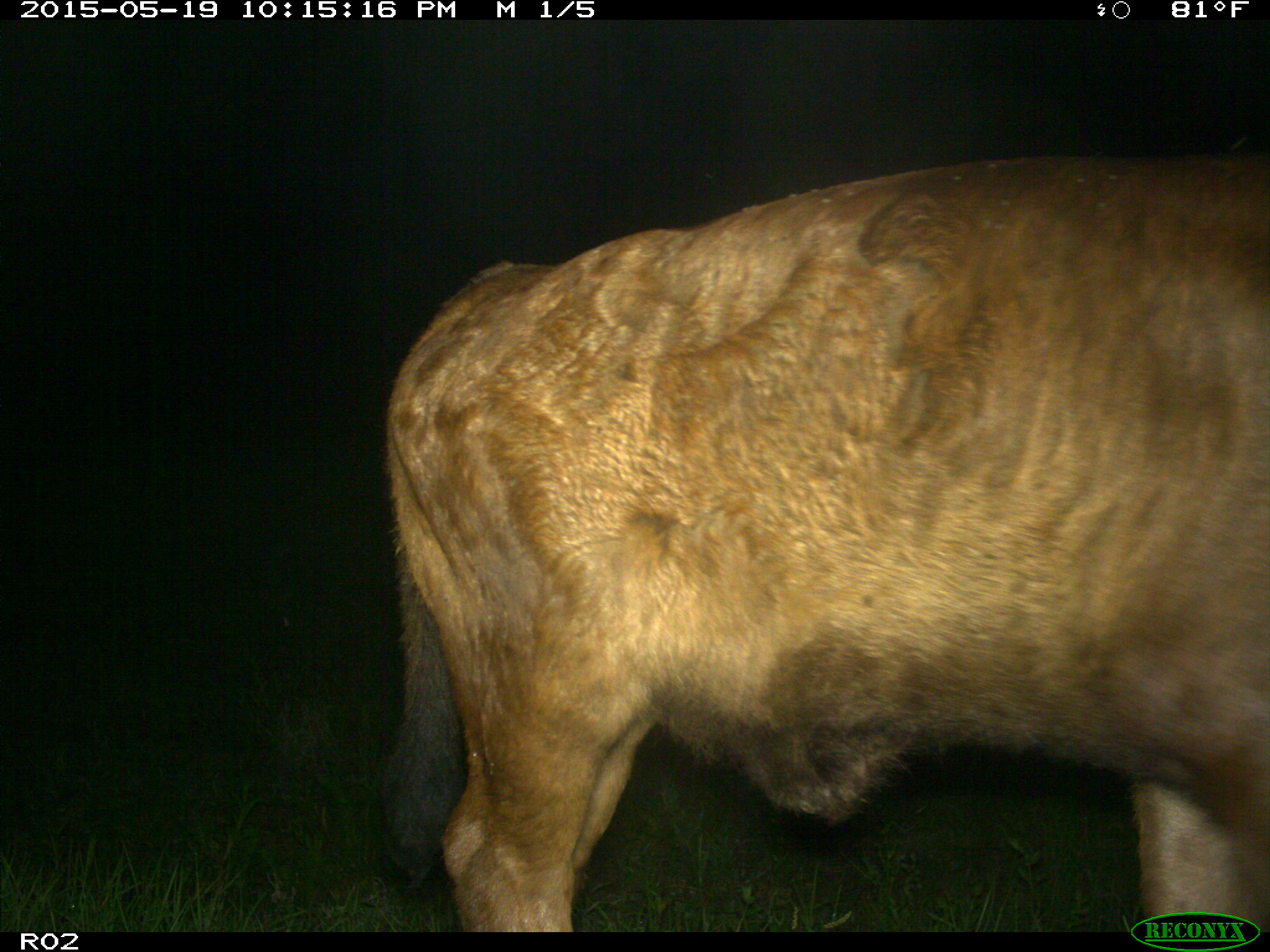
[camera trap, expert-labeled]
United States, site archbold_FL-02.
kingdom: Animalia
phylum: Chordata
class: Mammalia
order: Artiodactyla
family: Bovidae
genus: Bos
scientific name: Bos taurus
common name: domestic cow